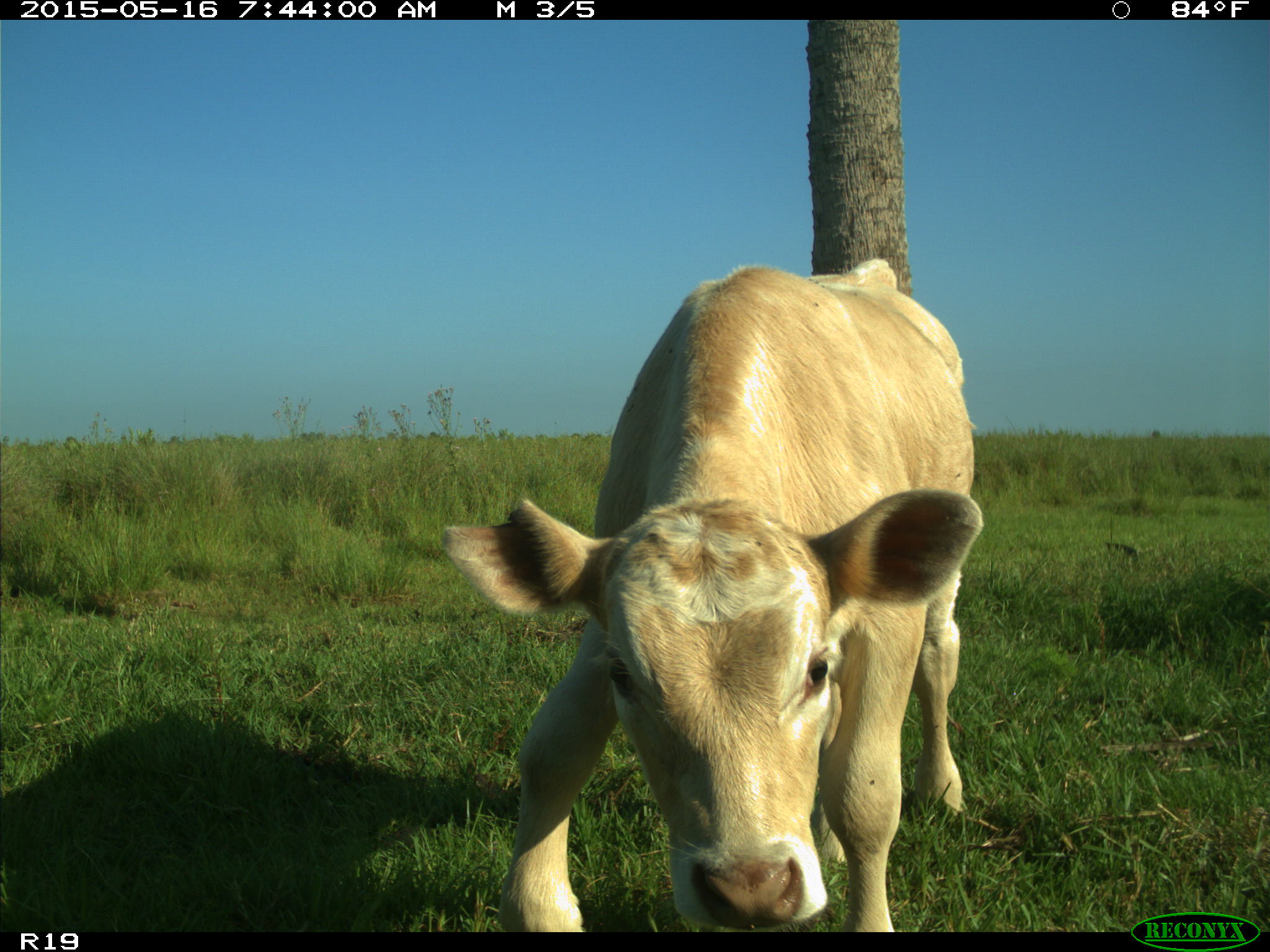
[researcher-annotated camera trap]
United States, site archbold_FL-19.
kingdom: Animalia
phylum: Chordata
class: Mammalia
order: Artiodactyla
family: Bovidae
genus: Bos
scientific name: Bos taurus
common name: domestic cow